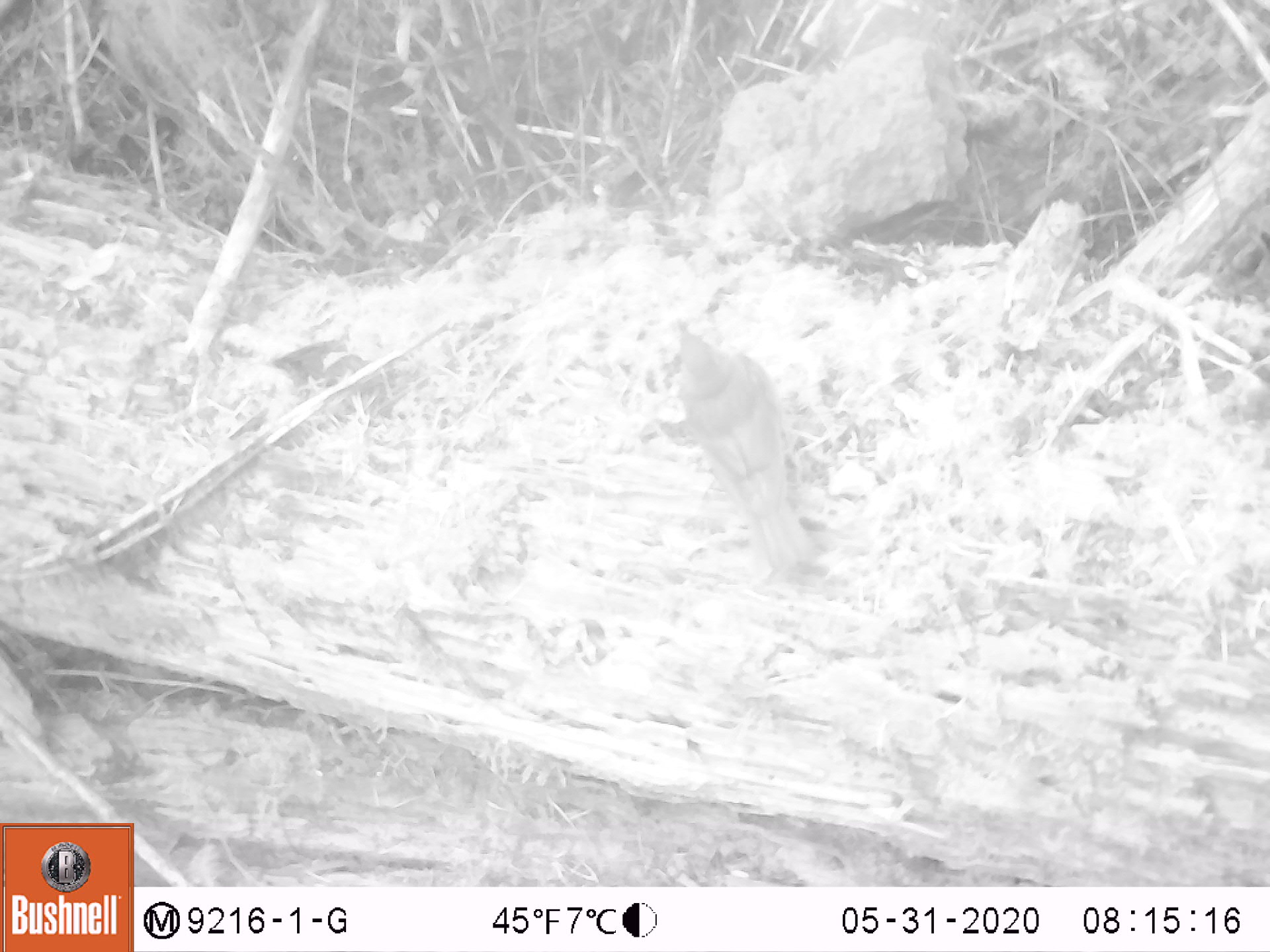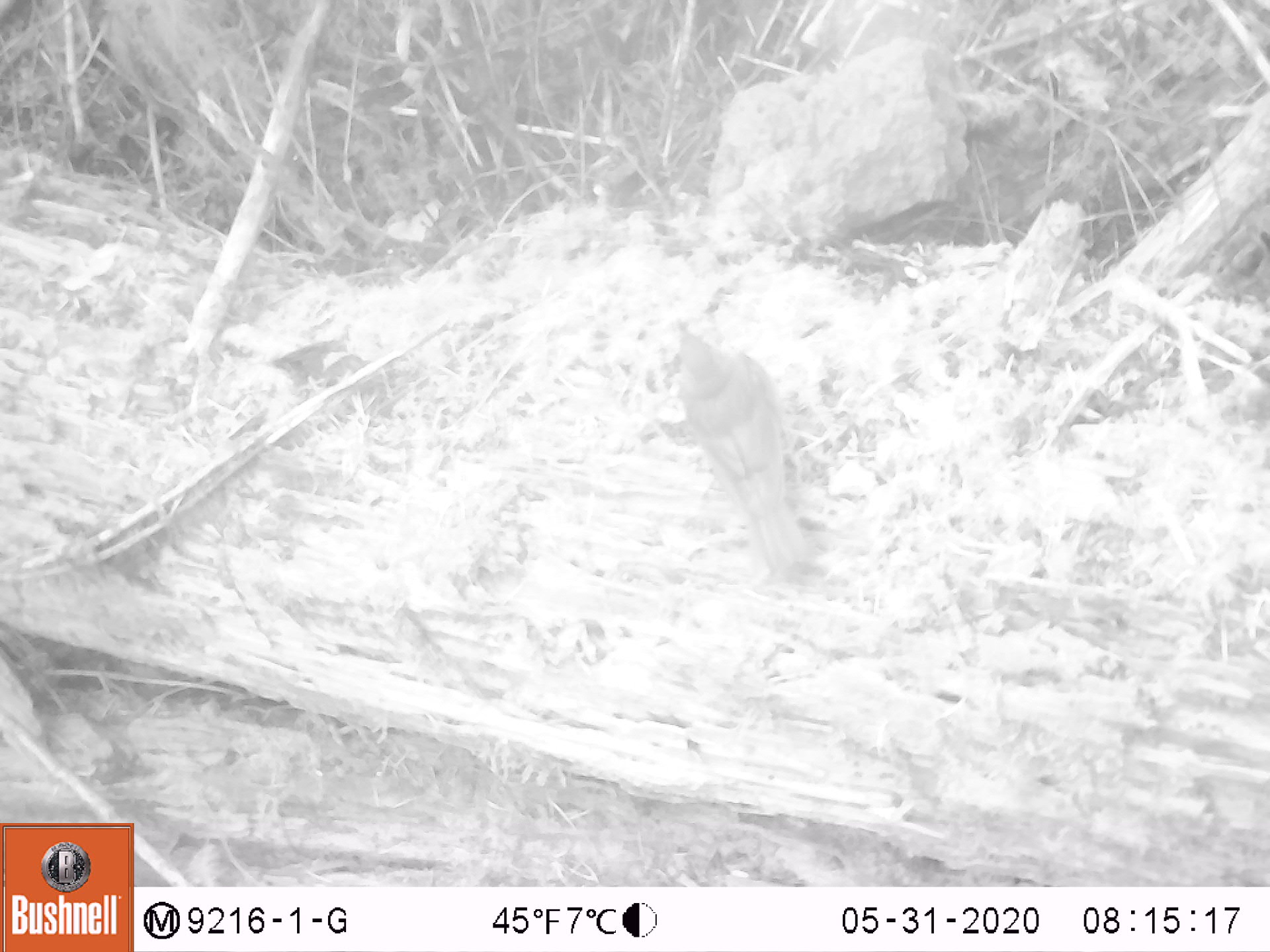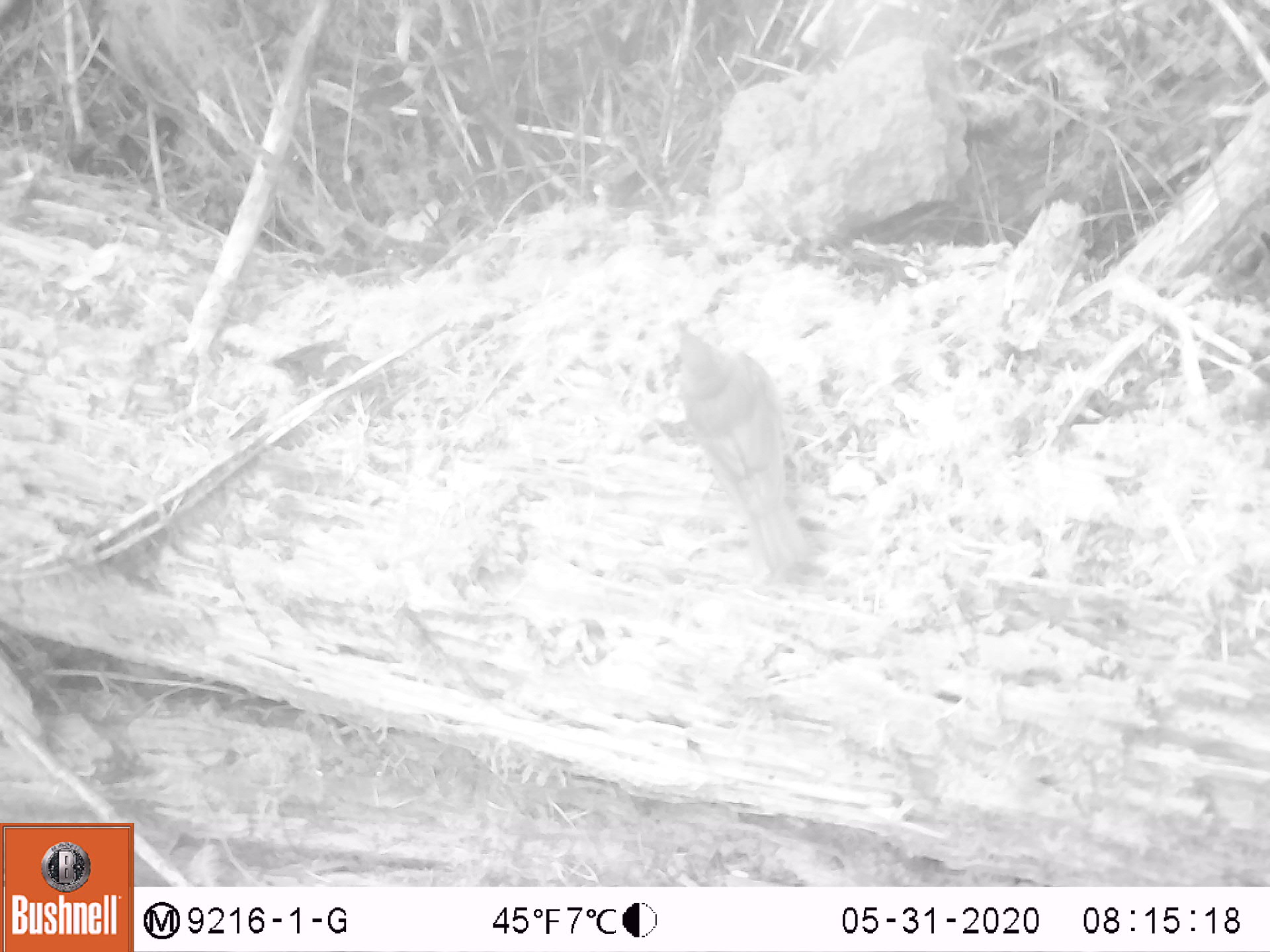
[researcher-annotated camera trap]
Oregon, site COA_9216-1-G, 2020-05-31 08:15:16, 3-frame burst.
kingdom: Animalia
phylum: Chordata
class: Aves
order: Passeriformes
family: Turdidae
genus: Catharus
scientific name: Catharus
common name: brown thrushes and nightingale-thrushes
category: catharus species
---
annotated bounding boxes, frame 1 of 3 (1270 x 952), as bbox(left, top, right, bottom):
catharus species: bbox(661, 306, 844, 593)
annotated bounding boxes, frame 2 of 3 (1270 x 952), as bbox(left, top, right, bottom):
catharus species: bbox(654, 303, 831, 599)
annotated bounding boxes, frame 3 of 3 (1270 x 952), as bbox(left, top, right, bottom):
catharus species: bbox(642, 299, 850, 616)